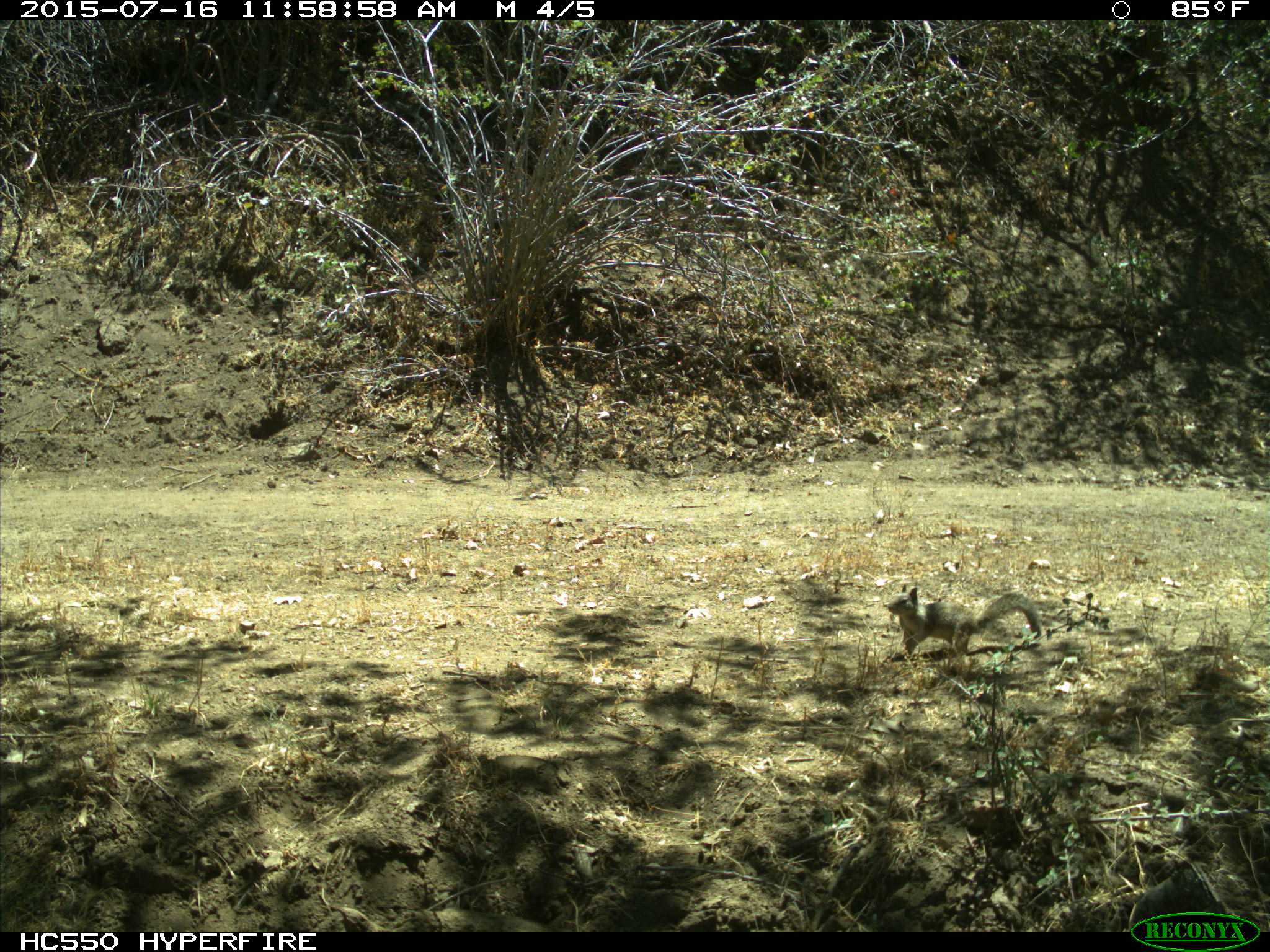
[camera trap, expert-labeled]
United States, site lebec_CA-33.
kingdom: Animalia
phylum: Chordata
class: Mammalia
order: Rodentia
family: Sciuridae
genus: Otospermophilus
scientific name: Otospermophilus beecheyi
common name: california ground squirrel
Otospermophilus beecheyi (california ground squirrel).